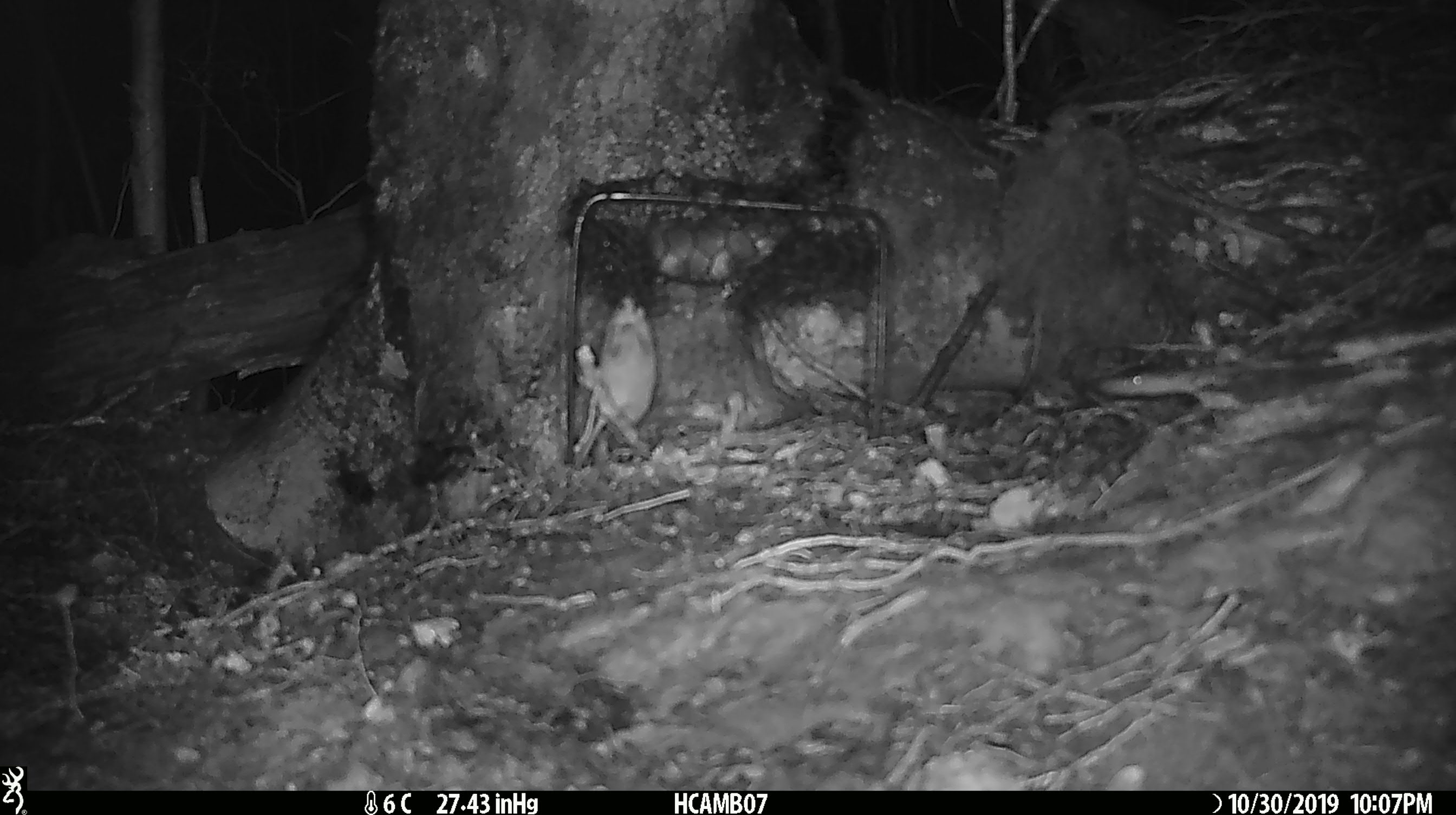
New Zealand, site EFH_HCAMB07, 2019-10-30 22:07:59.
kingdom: Animalia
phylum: Chordata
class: Mammalia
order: Rodentia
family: Muridae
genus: Mus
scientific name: Mus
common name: mouse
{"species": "mouse (Mus)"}